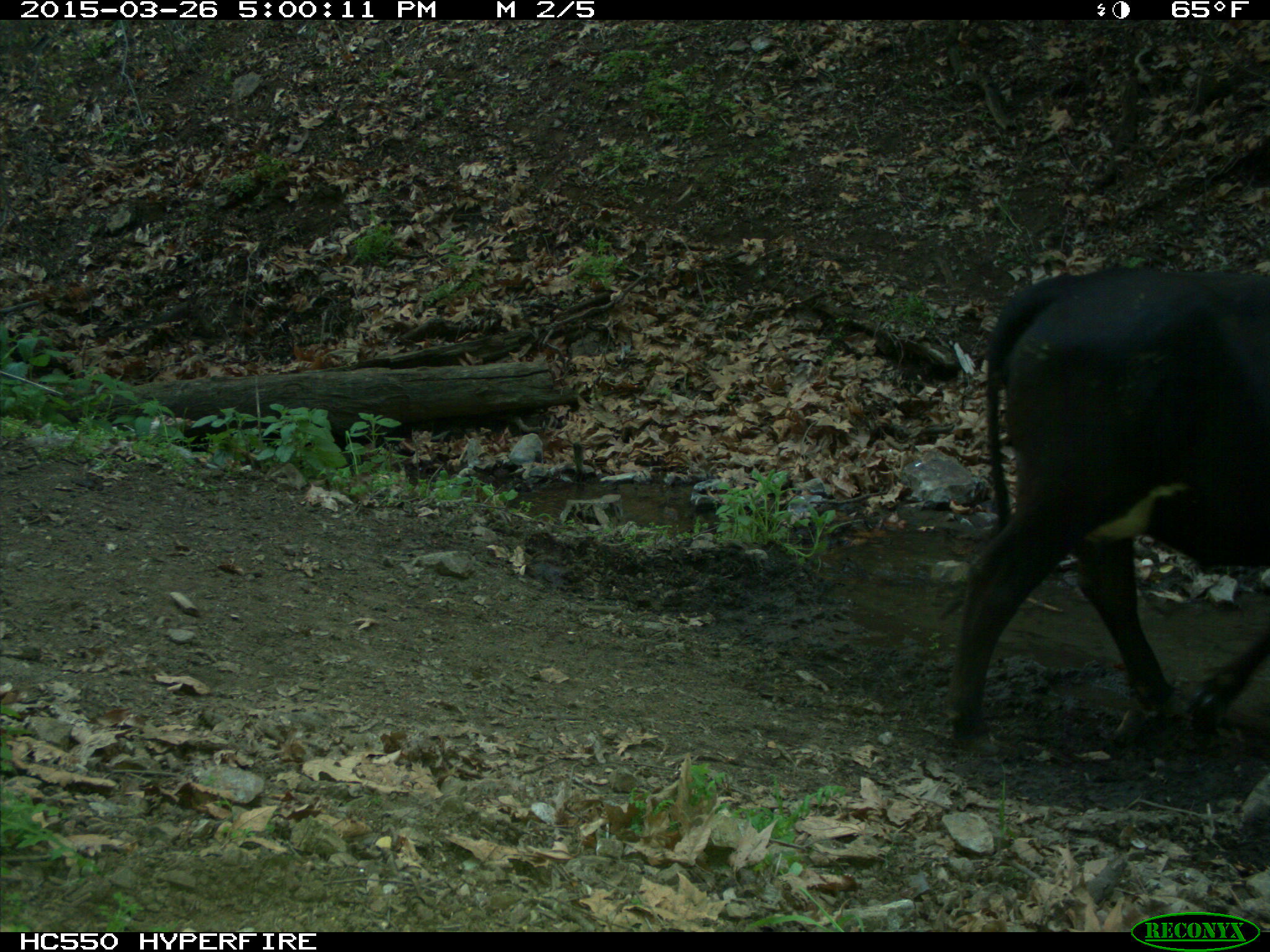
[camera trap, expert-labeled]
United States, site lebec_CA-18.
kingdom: Animalia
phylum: Chordata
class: Mammalia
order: Artiodactyla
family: Bovidae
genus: Bos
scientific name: Bos taurus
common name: domestic cow